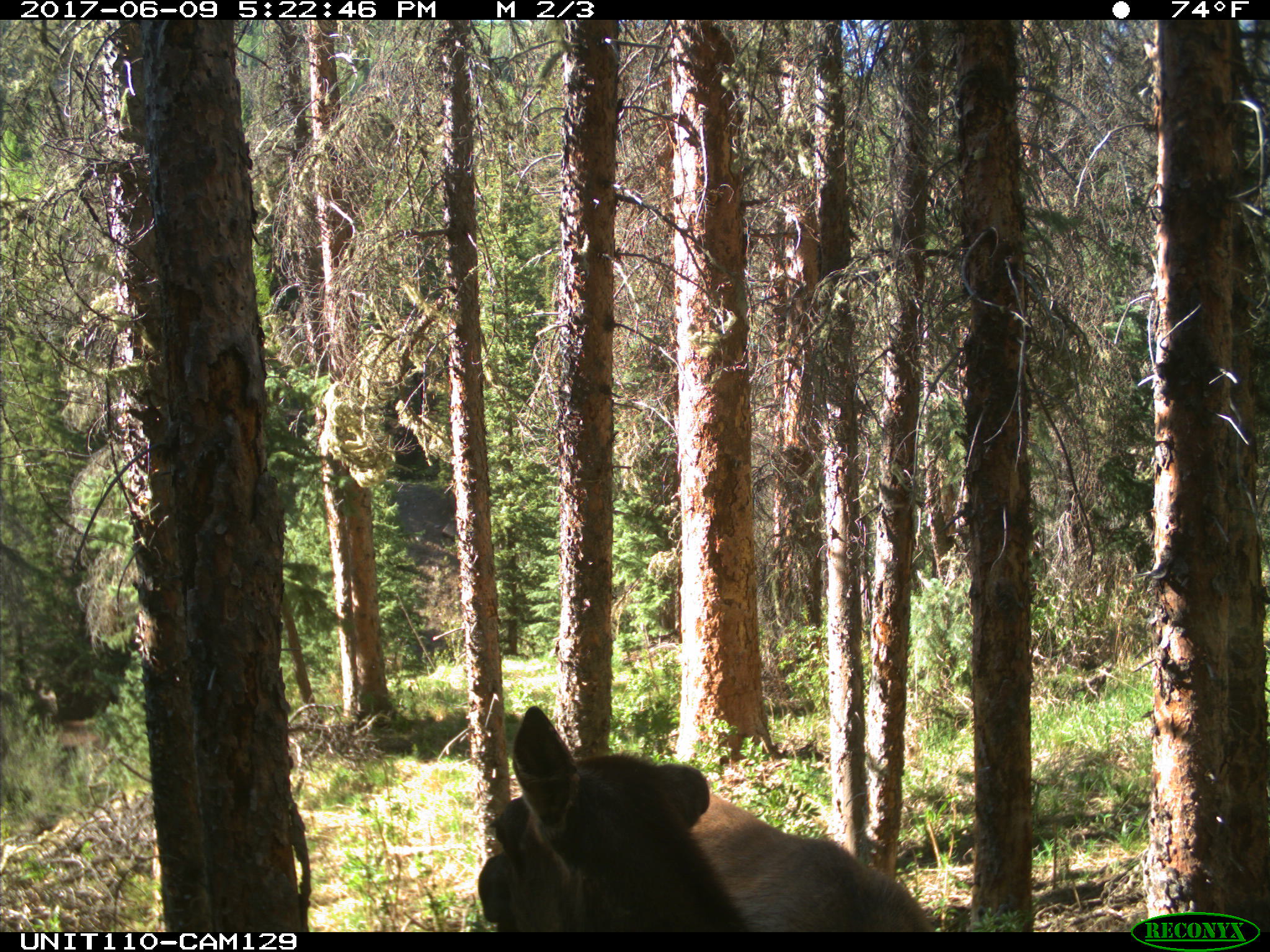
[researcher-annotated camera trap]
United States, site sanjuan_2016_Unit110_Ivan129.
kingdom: Animalia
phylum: Chordata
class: Mammalia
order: Artiodactyla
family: Cervidae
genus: Cervus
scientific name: Cervus elaphus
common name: red deer